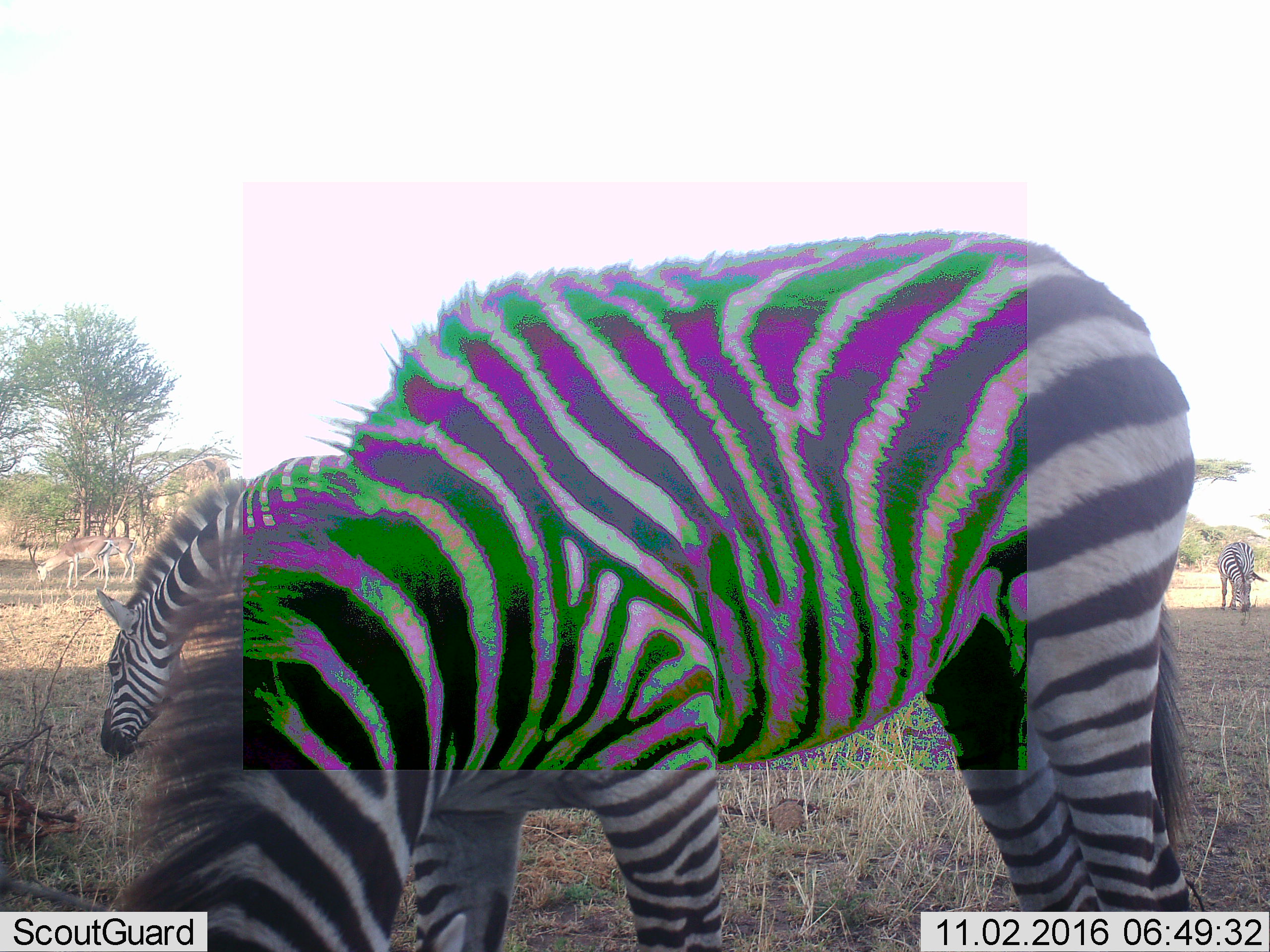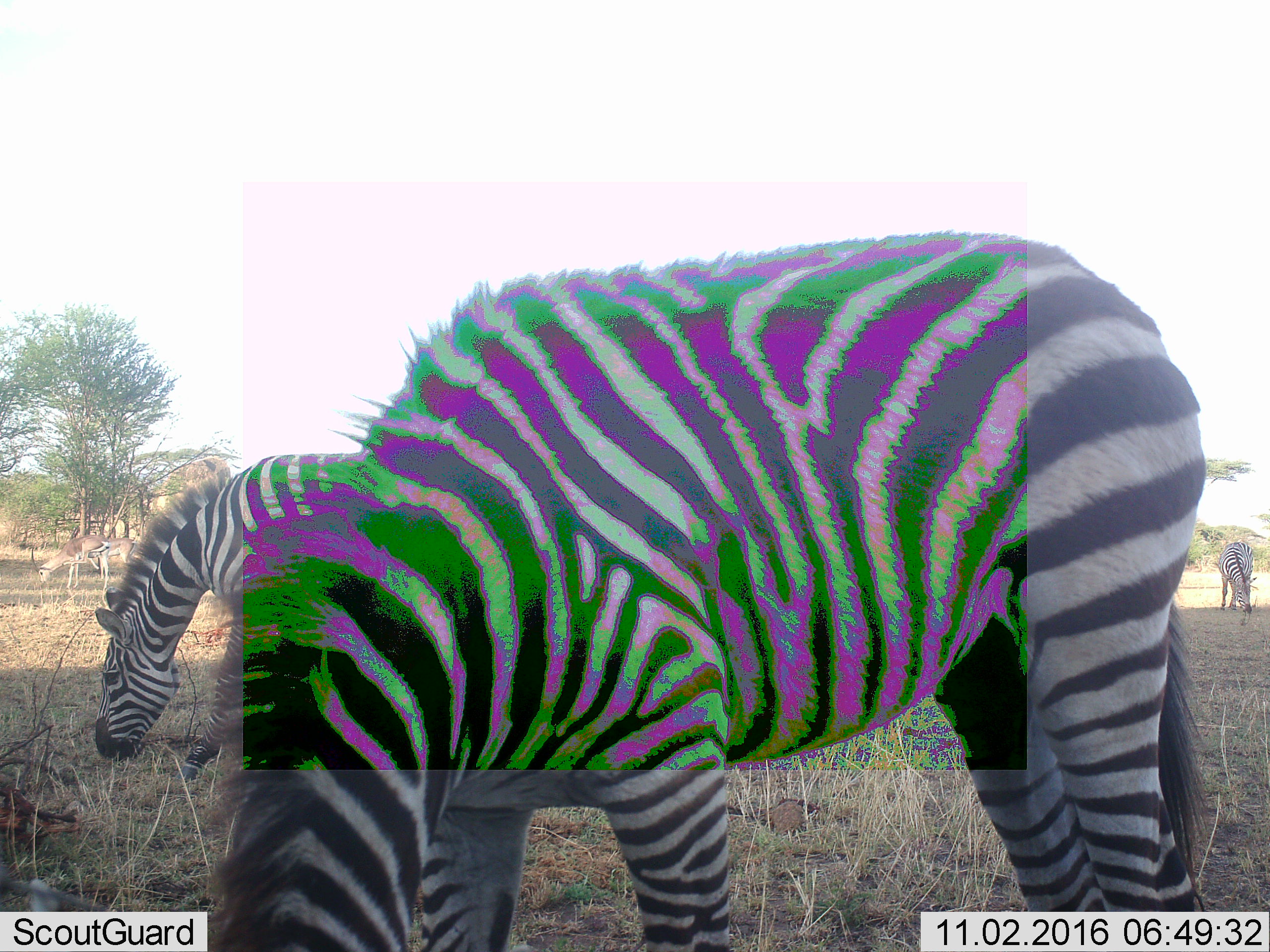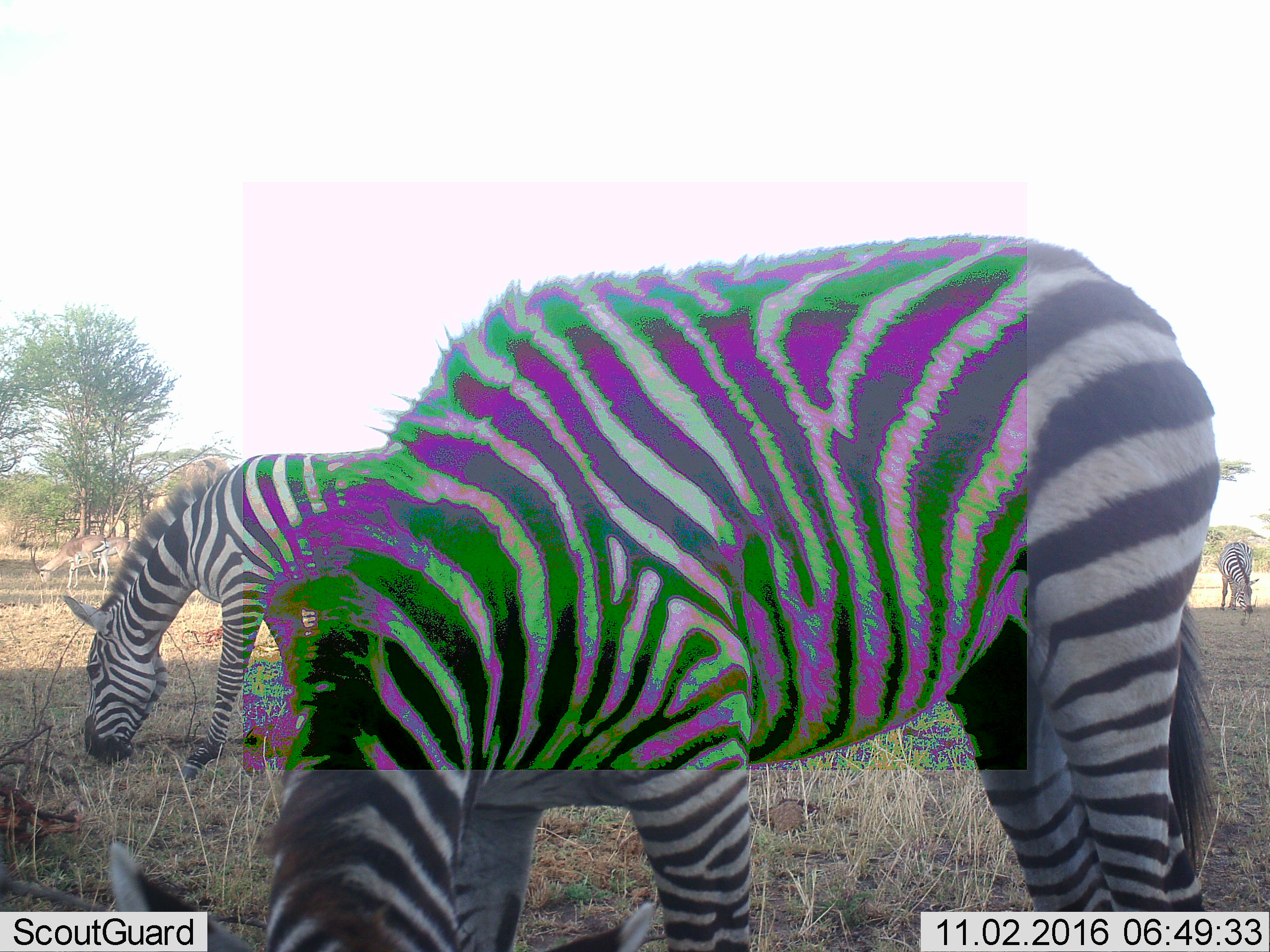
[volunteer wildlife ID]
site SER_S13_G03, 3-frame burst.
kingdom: Animalia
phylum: Chordata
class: Mammalia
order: Perissodactyla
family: Equidae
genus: Equus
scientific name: Equus quagga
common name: plains zebra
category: zebraplains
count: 3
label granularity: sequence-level